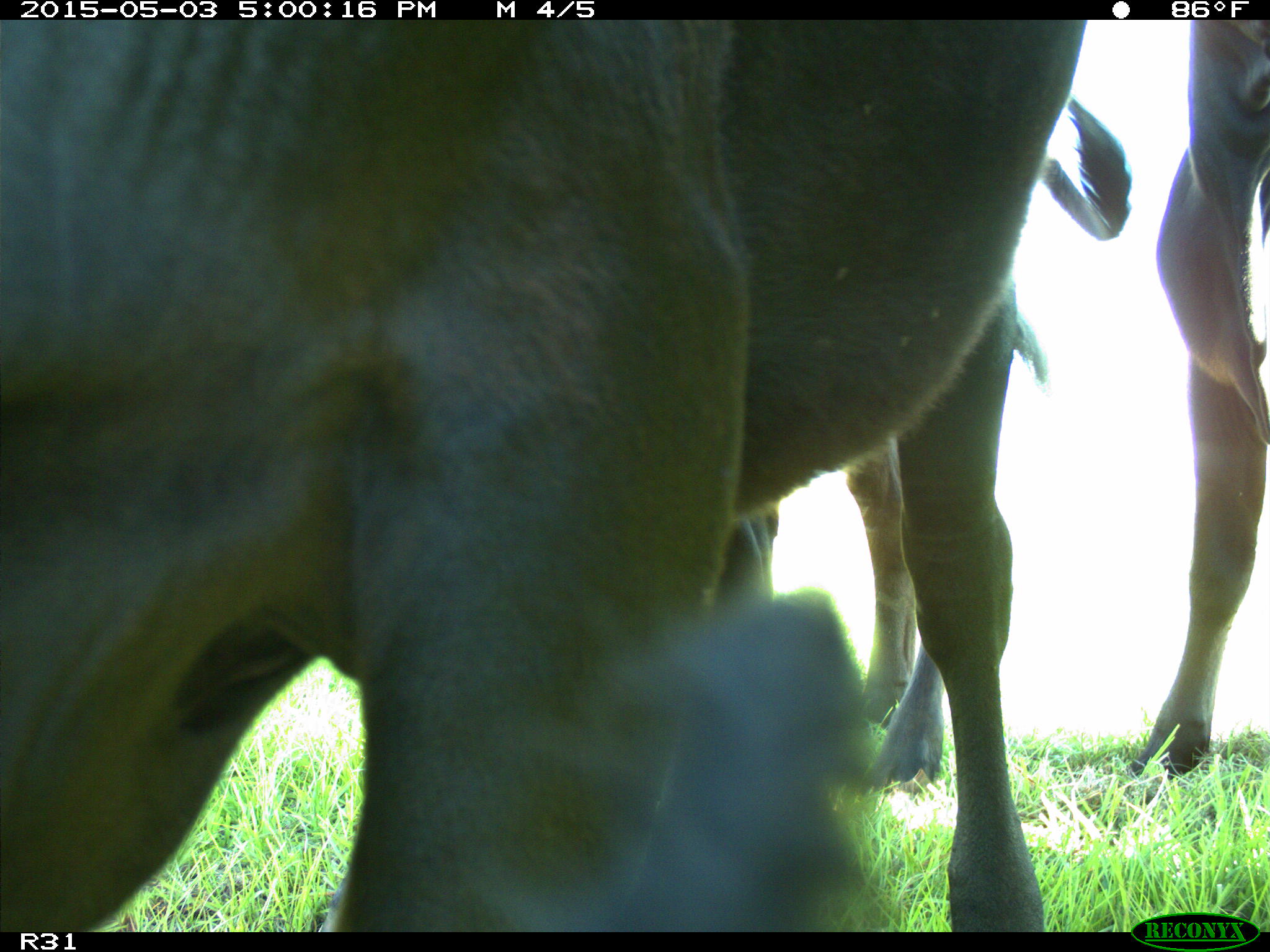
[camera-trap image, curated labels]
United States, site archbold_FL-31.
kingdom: Animalia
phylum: Chordata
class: Mammalia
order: Artiodactyla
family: Bovidae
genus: Bos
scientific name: Bos taurus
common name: domestic cow